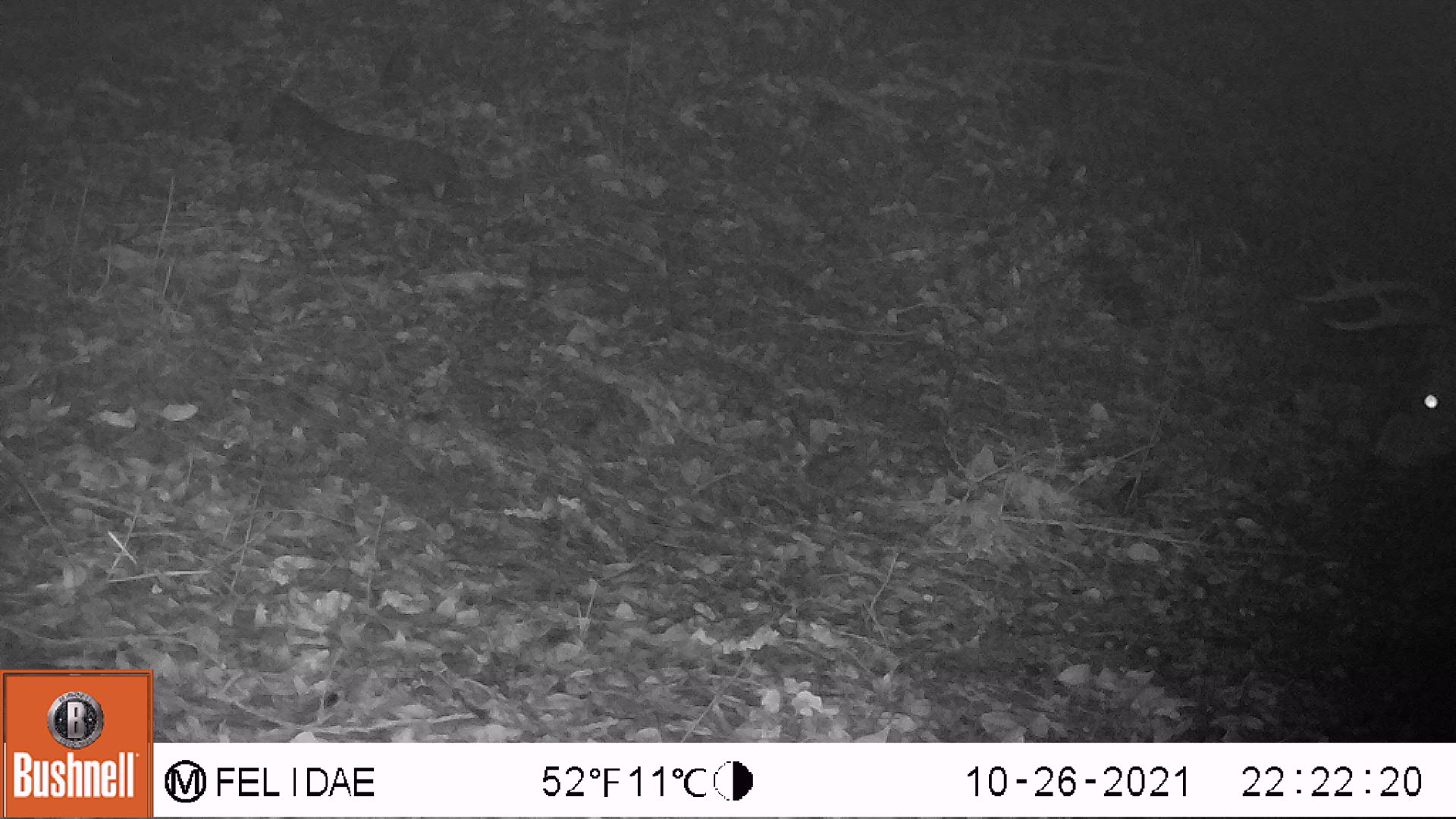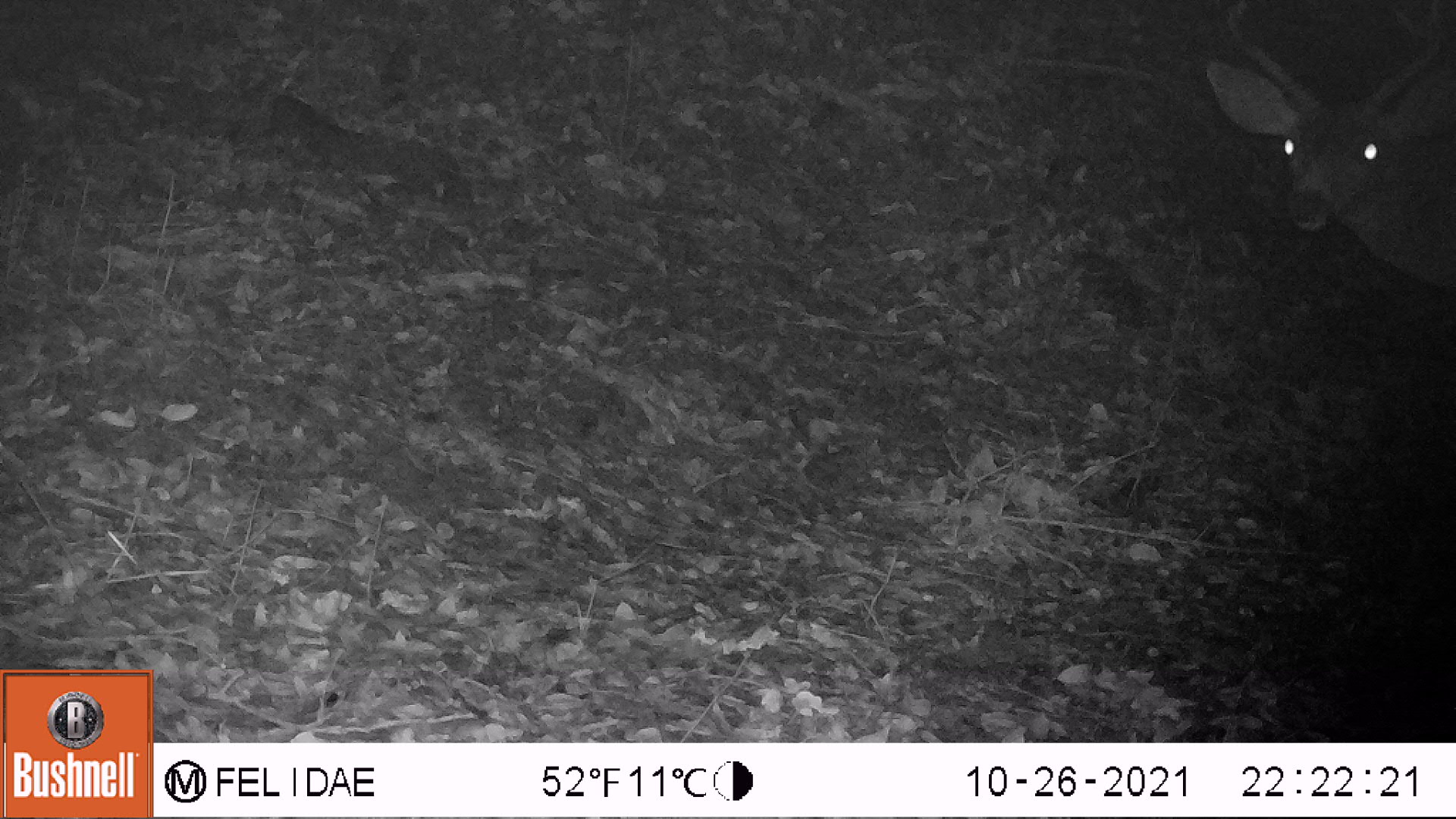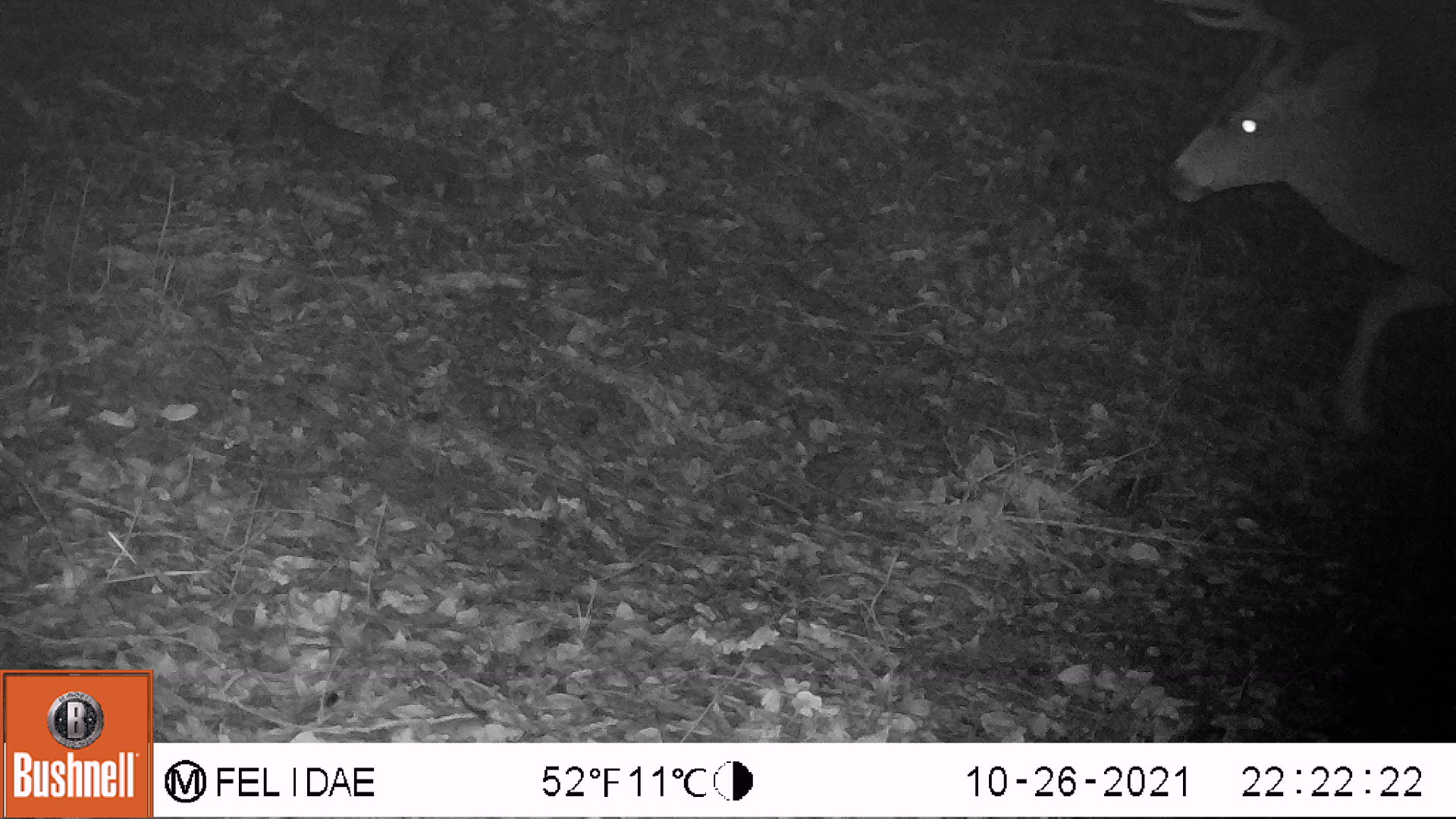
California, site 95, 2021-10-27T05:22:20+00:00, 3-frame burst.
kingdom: Animalia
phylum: Chordata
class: Mammalia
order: Artiodactyla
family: Cervidae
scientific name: Cervidae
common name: elk or deer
Elk or deer (Cervidae).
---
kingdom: Animalia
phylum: Chordata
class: Mammalia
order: Artiodactyla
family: Cervidae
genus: Odocoileus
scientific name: Odocoileus hemionus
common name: mule deer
Mule deer (Odocoileus hemionus).